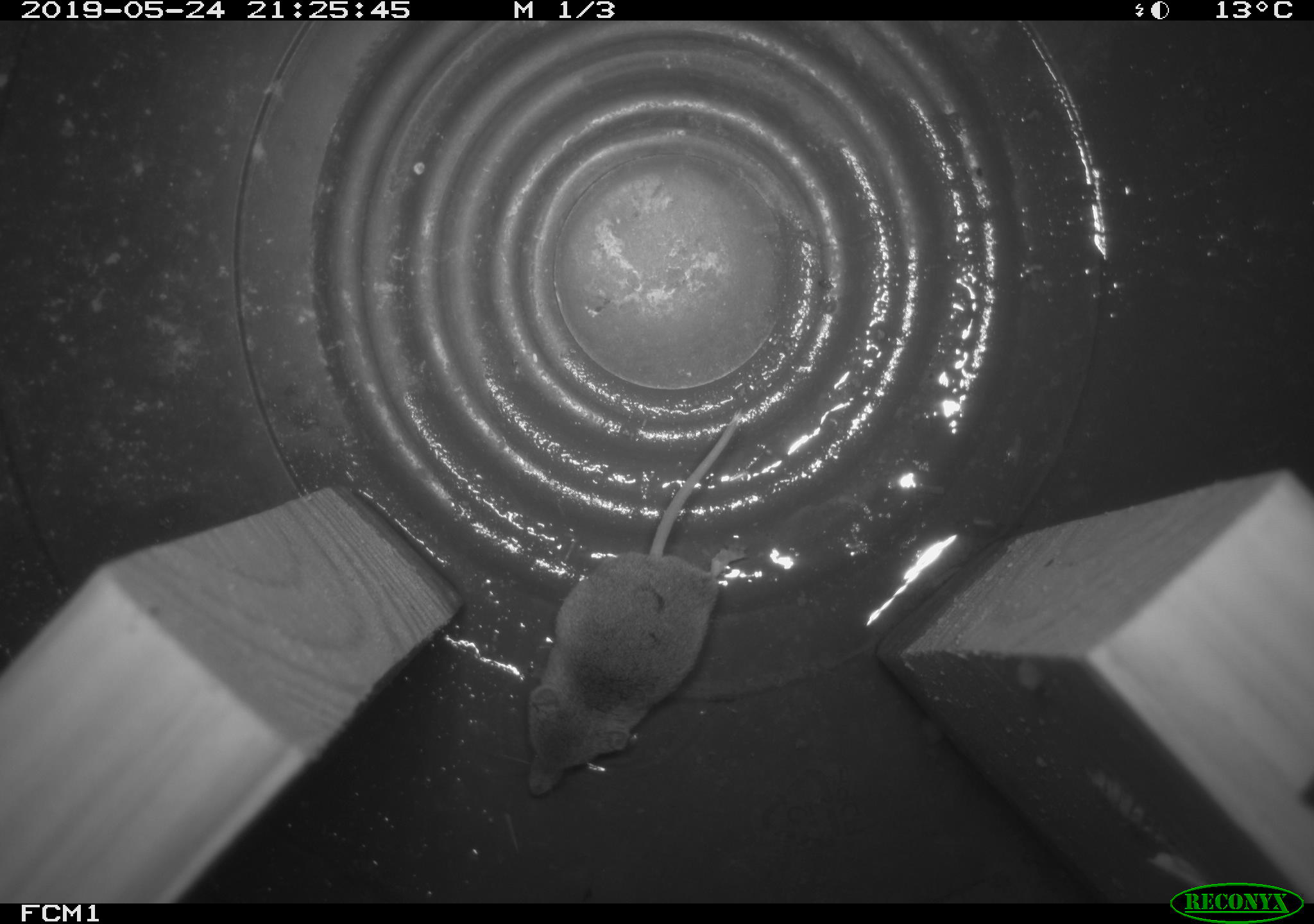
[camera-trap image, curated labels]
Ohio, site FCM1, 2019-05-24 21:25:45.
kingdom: Animalia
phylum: Chordata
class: Mammalia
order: Eulipotyphla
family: Soricidae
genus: Sorex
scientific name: Sorex cinereus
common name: masked shrew